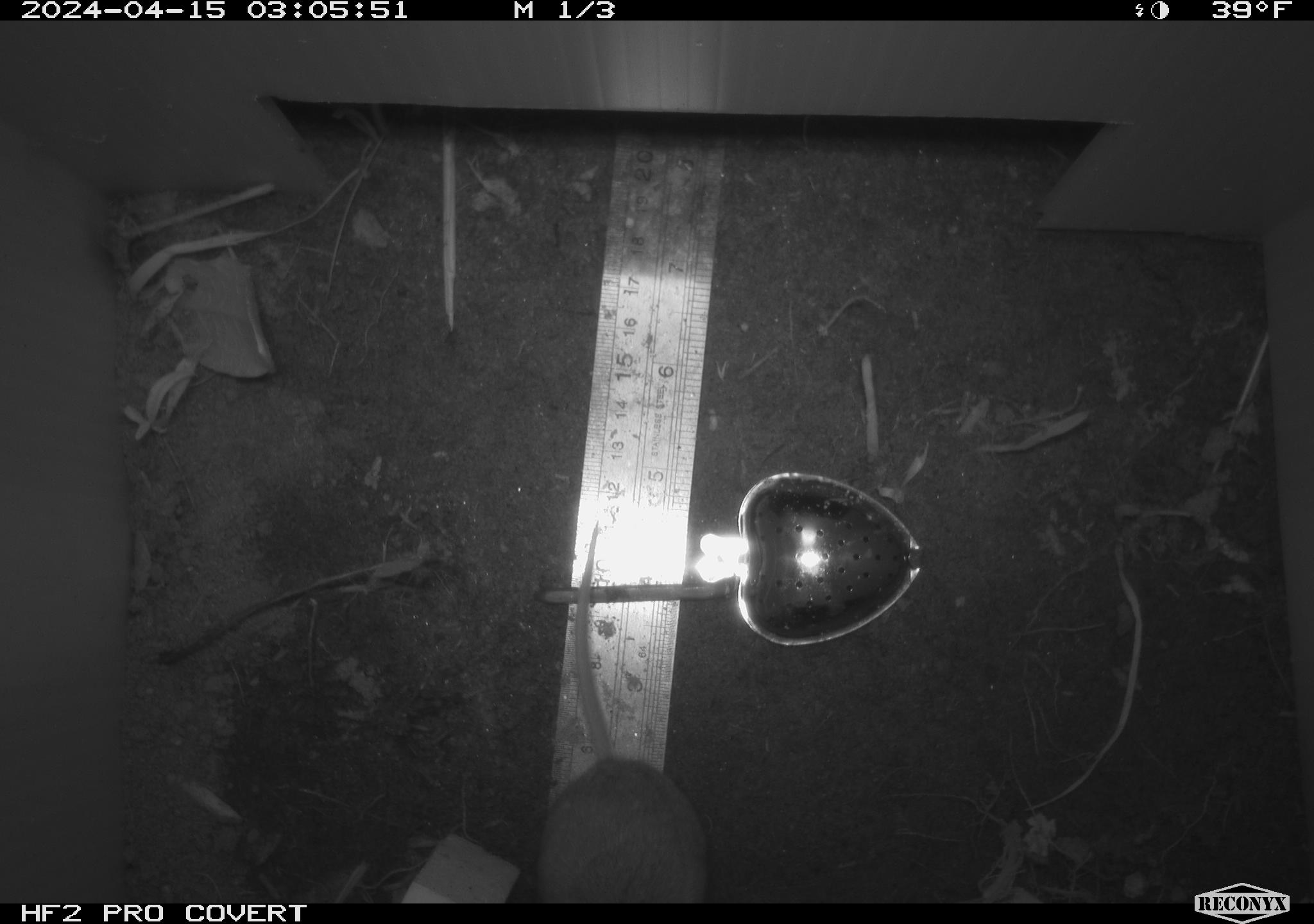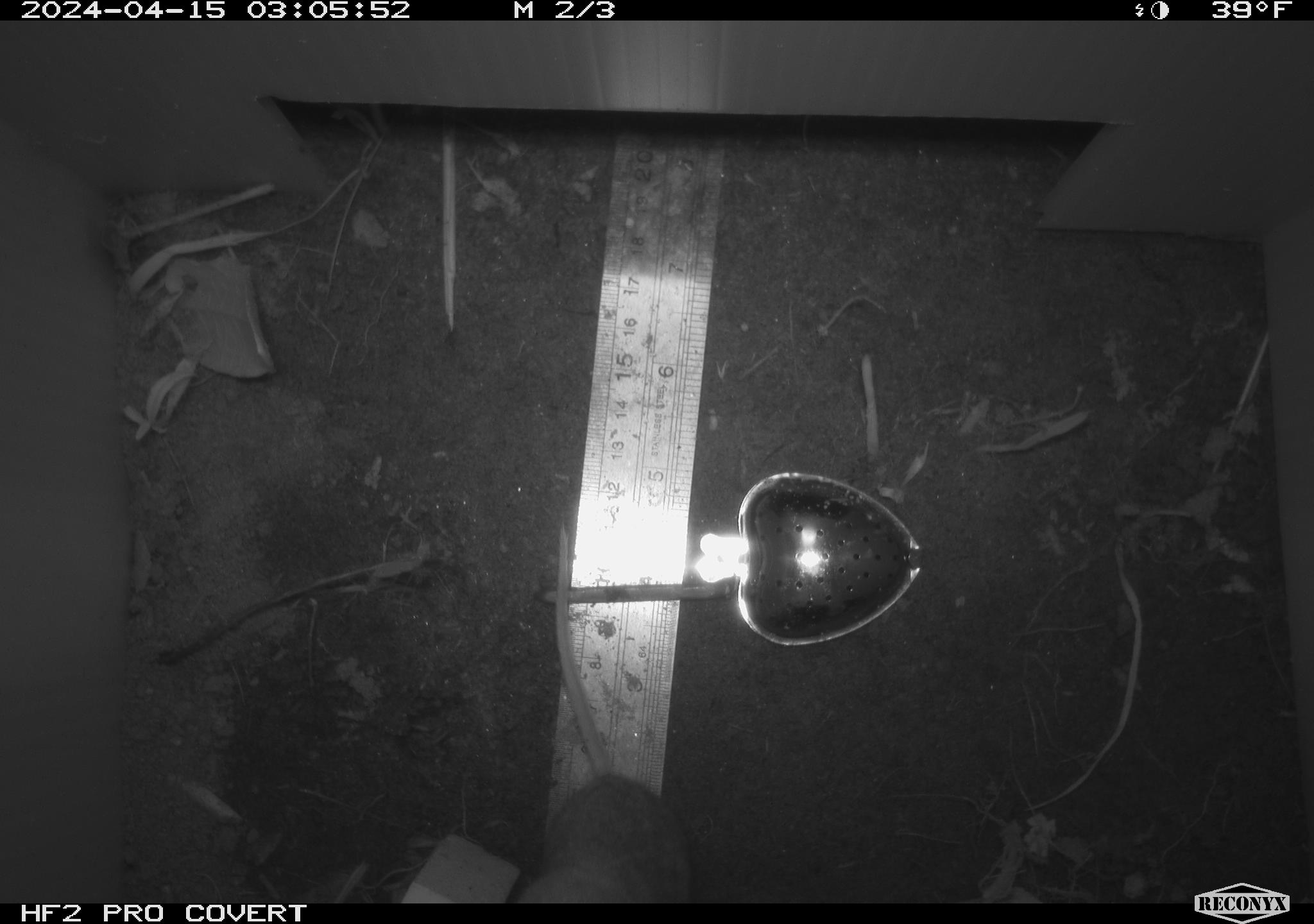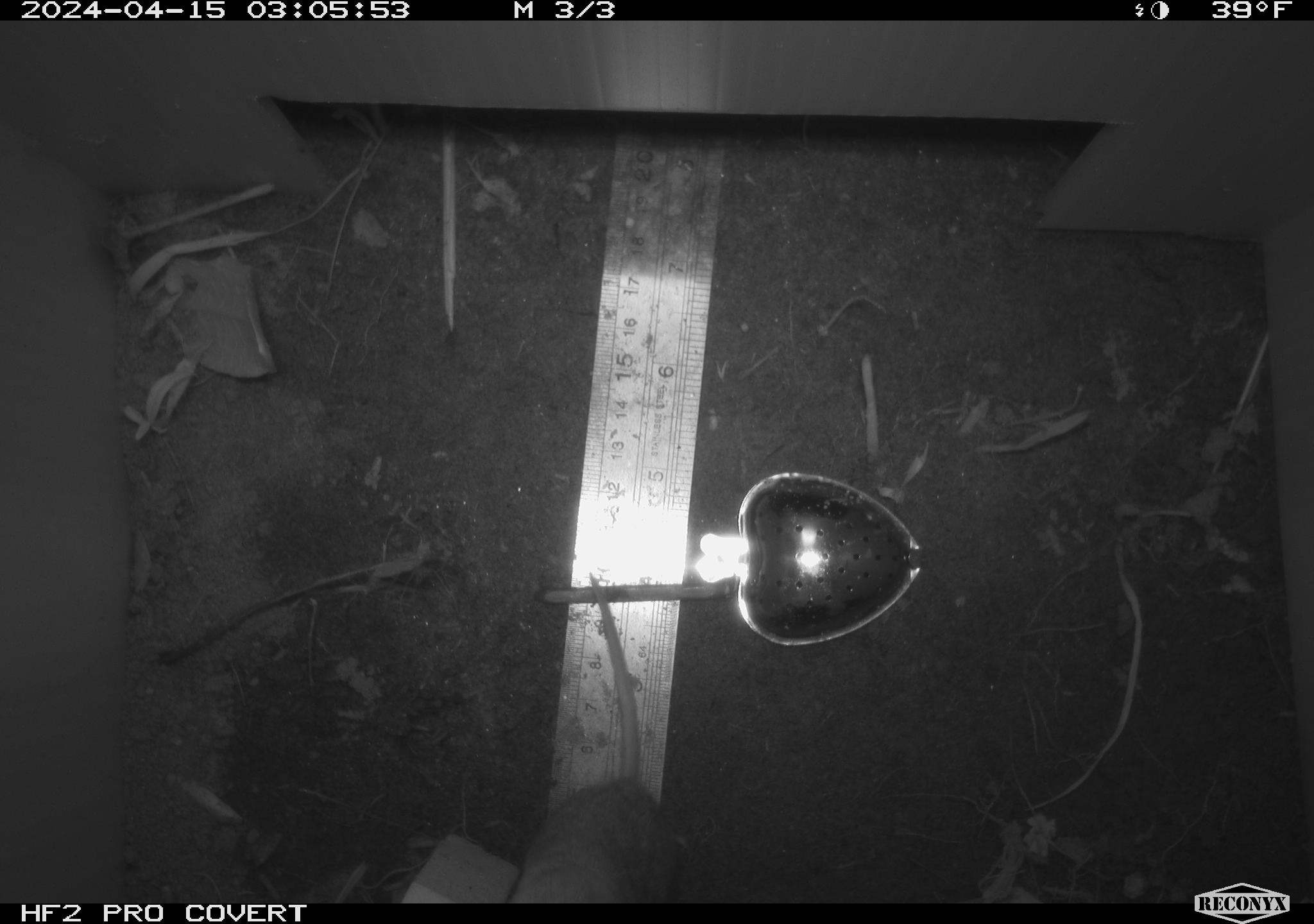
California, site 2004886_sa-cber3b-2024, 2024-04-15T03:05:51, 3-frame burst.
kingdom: Animalia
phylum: Chordata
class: Mammalia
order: Rodentia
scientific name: Rodentia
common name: mouse species